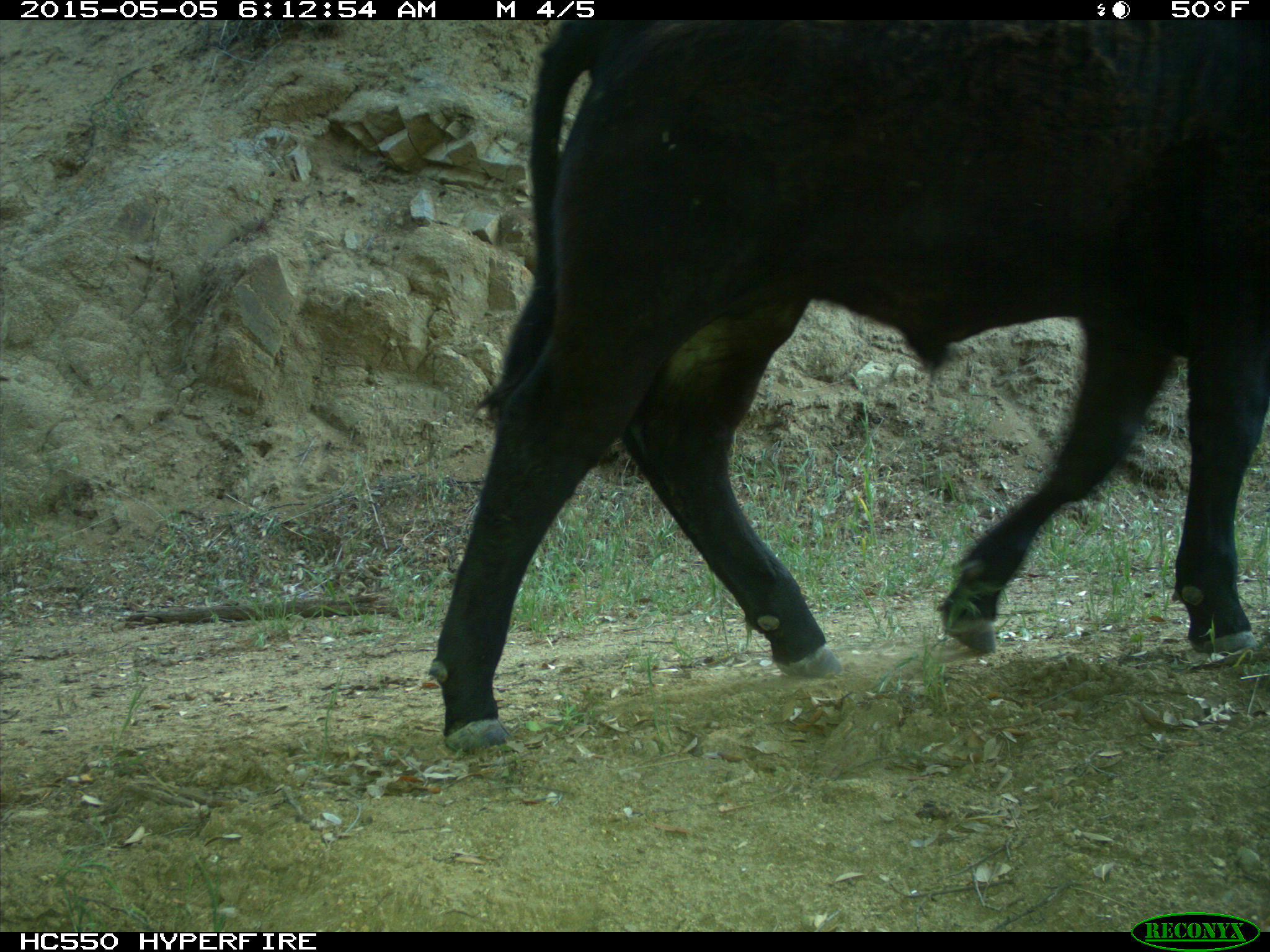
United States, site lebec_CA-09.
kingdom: Animalia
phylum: Chordata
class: Mammalia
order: Artiodactyla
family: Bovidae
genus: Bos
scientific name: Bos taurus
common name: domestic cow